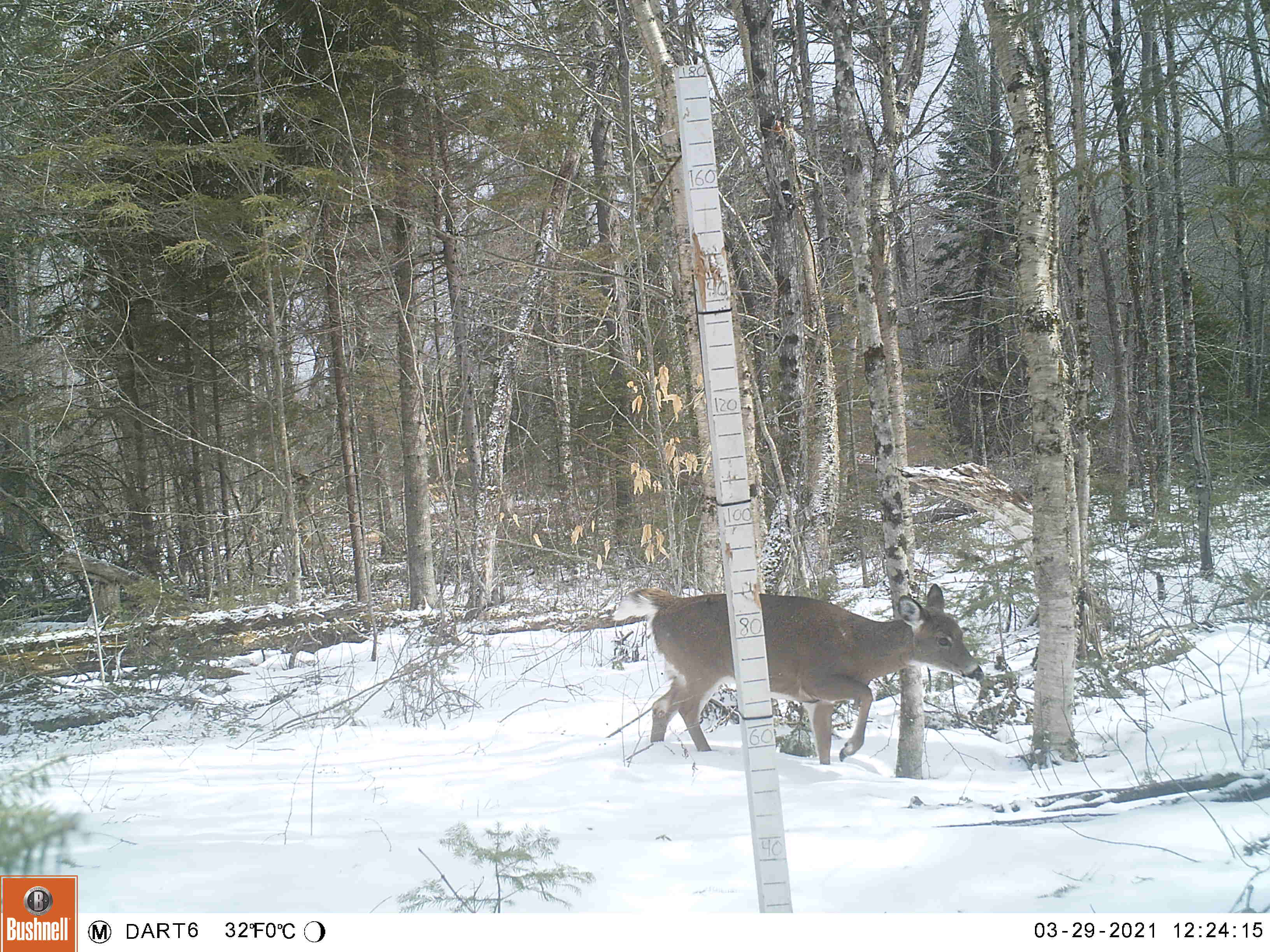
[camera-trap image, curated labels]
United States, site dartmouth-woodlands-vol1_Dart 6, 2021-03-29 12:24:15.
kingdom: Animalia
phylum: Chordata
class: Mammalia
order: Artiodactyla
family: Cervidae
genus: Odocoileus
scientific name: Odocoileus virginianus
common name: white-tailed deer